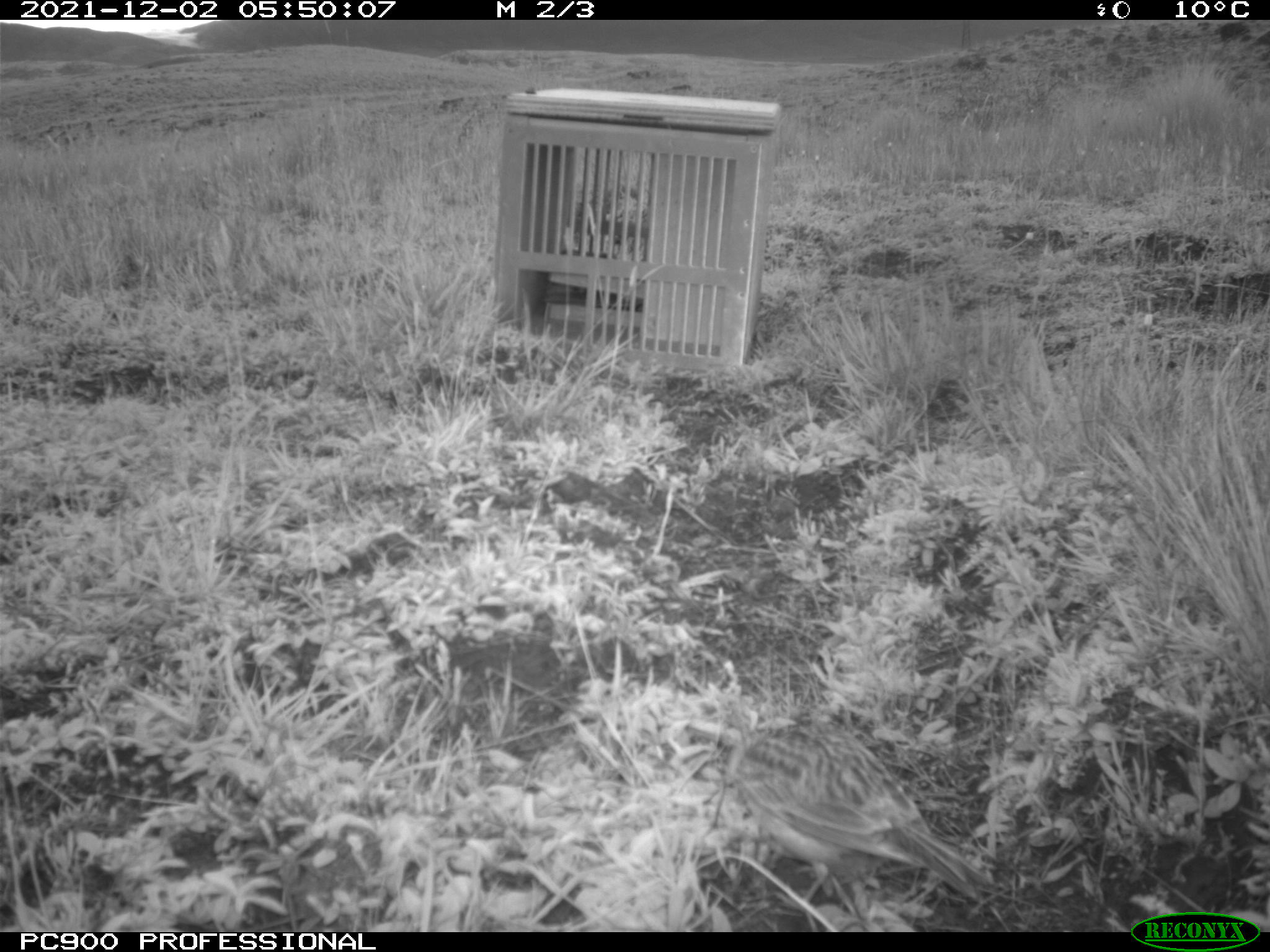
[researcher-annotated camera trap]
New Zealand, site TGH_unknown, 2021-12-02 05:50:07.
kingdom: Animalia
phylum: Chordata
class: Aves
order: Passeriformes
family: Motacillidae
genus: Anthus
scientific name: Anthus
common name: pipit